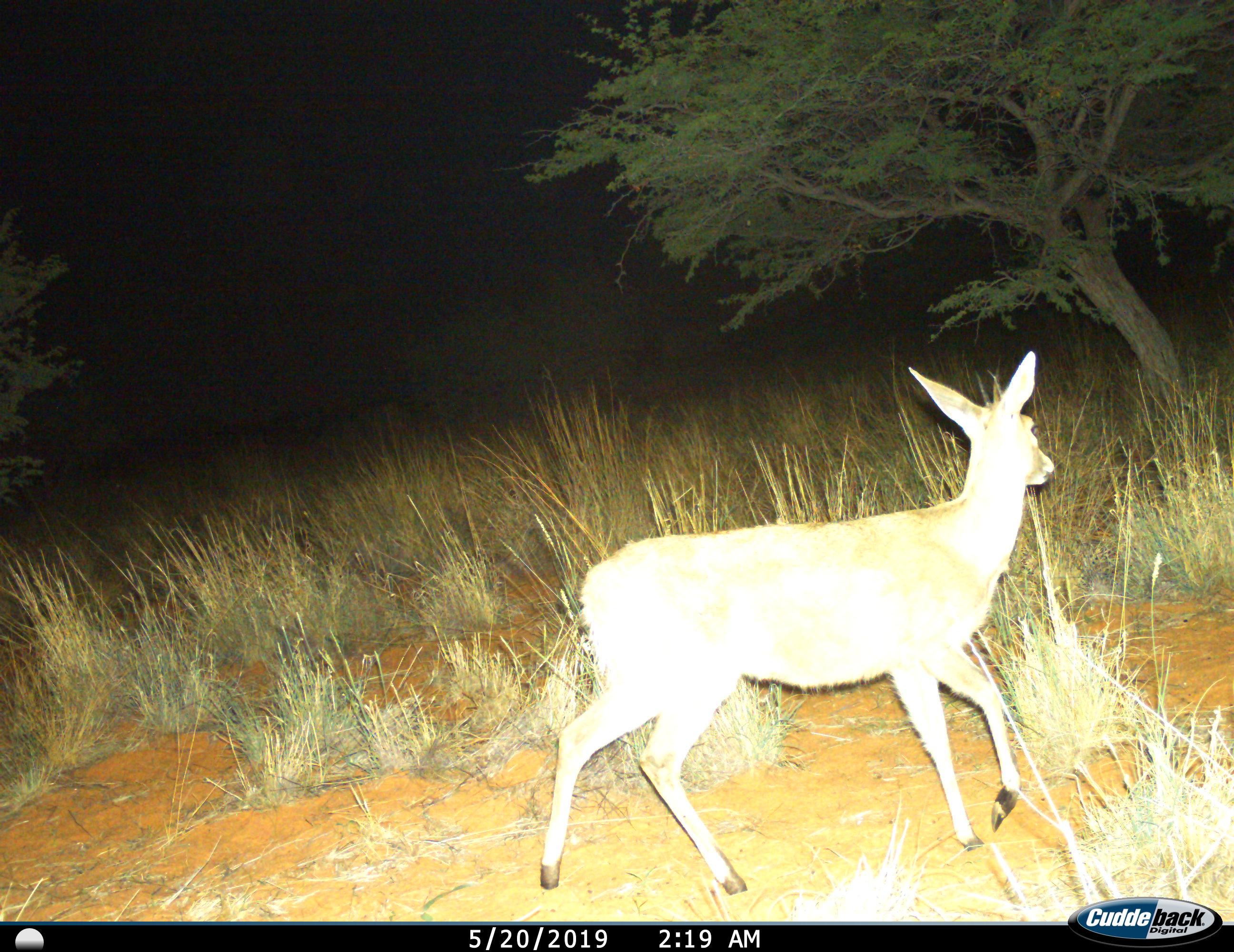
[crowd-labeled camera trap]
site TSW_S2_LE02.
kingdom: Animalia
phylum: Chordata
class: Mammalia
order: Artiodactyla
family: Bovidae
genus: Redunca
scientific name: Redunca fulvorufula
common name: mountain reedbuck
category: reedbuckmountain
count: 1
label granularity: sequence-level